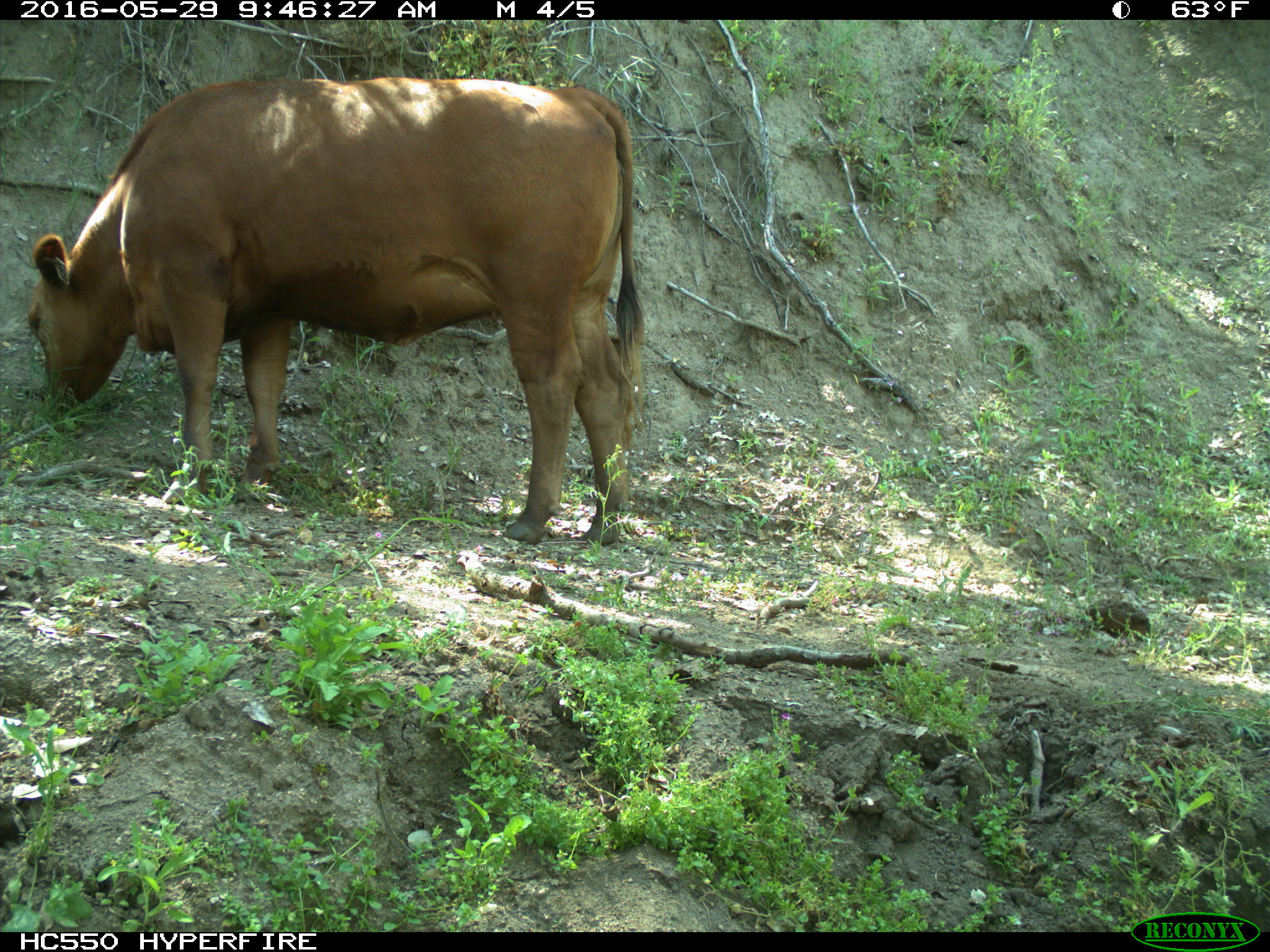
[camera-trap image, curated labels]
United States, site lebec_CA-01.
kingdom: Animalia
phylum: Chordata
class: Mammalia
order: Artiodactyla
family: Bovidae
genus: Bos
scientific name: Bos taurus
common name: domestic cow